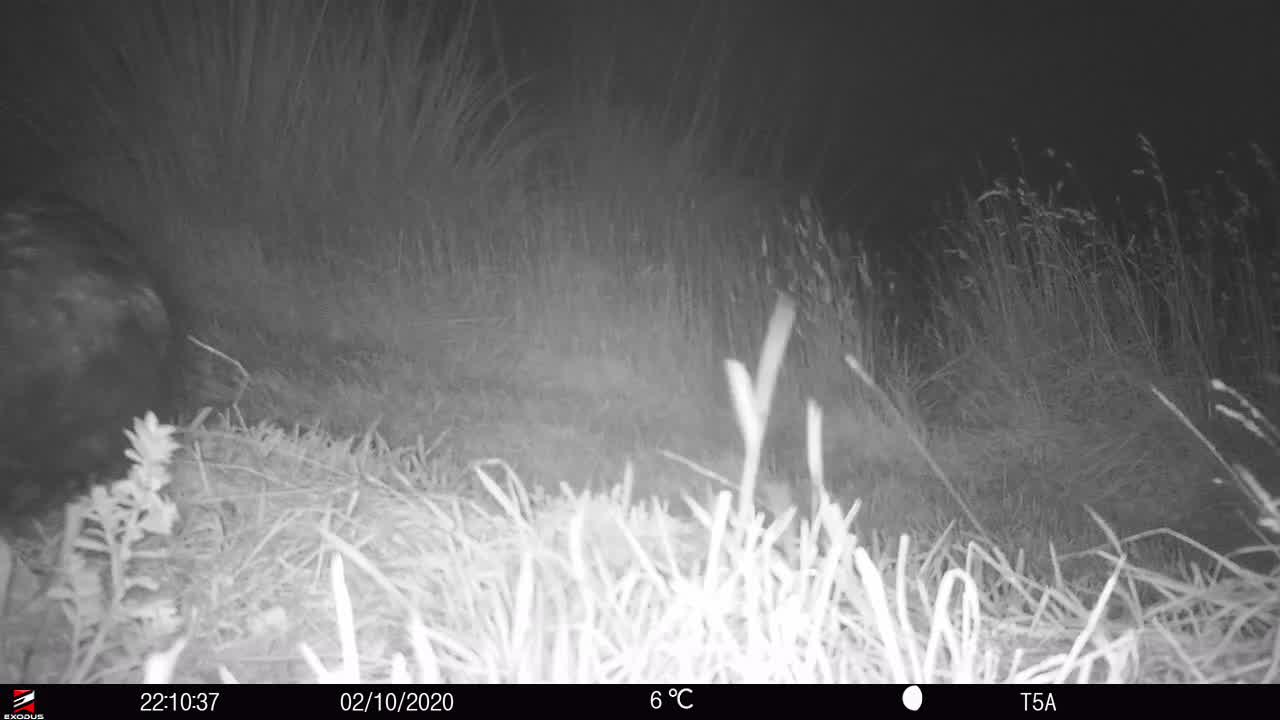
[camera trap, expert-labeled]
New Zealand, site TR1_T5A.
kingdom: Animalia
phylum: Chordata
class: Aves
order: Gruiformes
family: Rallidae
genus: Porphyrio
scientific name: Porphyrio mantelli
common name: takahe